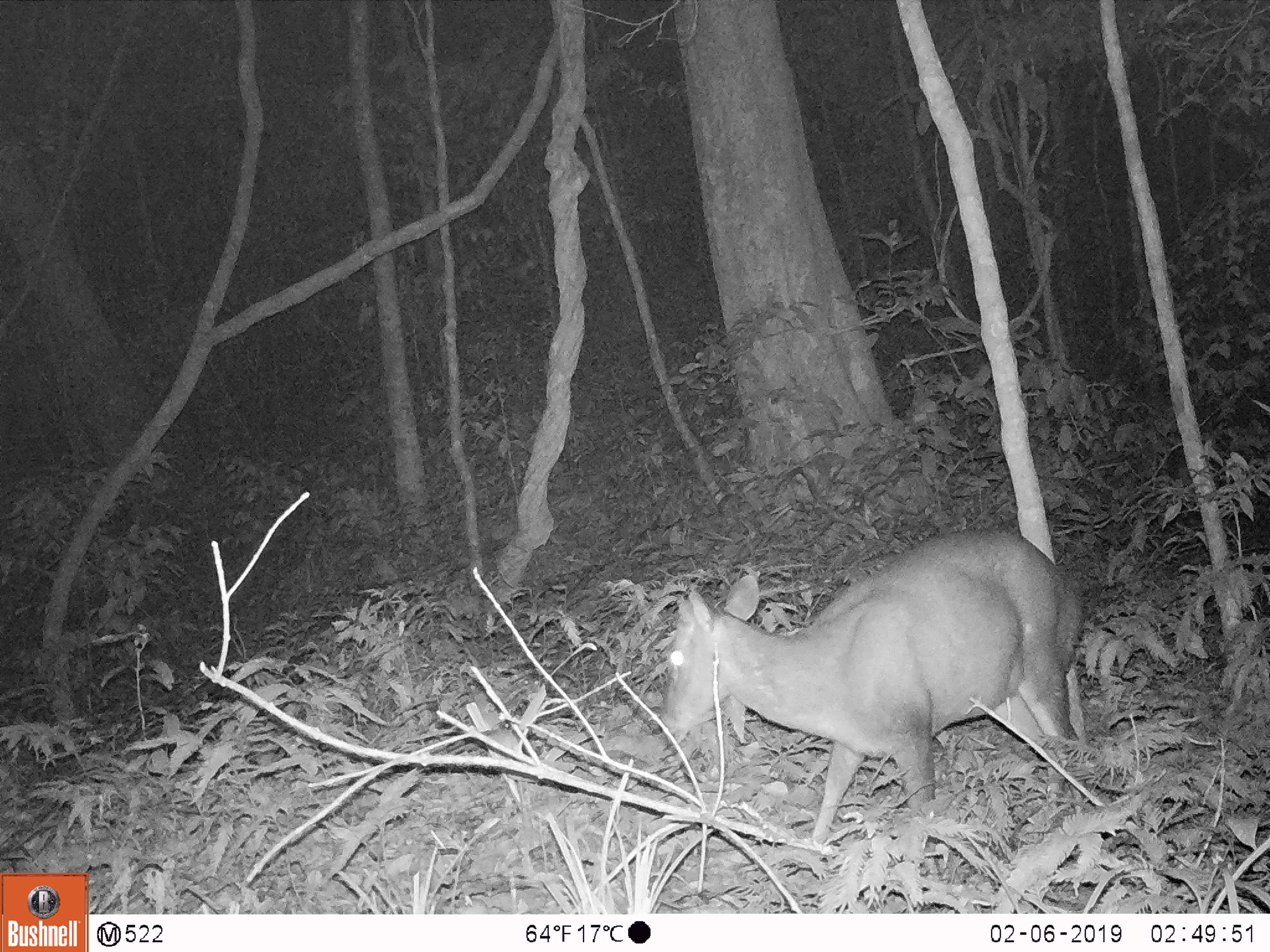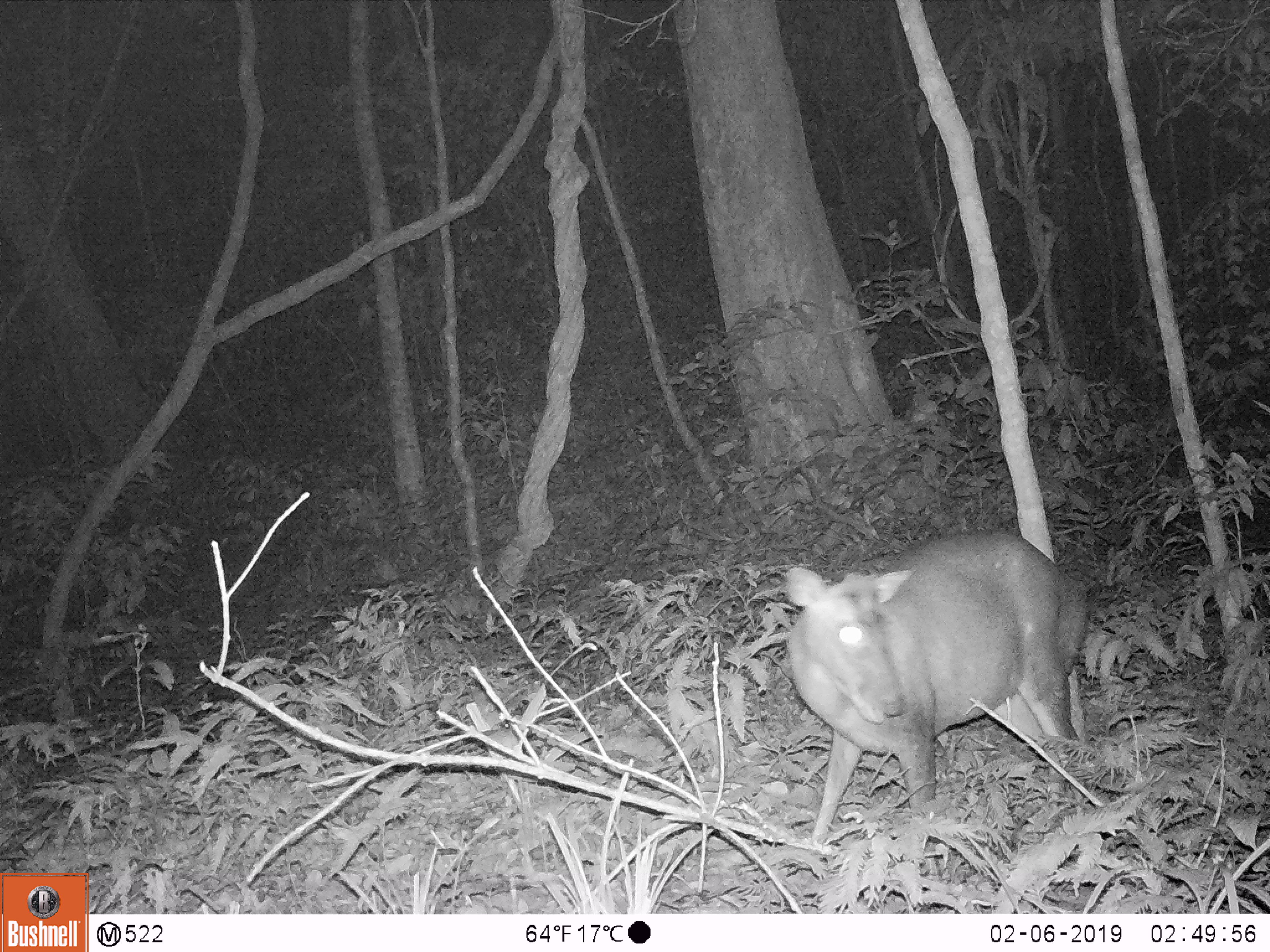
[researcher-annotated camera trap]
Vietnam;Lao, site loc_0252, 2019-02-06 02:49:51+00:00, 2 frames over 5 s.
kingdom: Animalia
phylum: Chordata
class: Mammalia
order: Artiodactyla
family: Cervidae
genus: Muntiacus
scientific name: Muntiacus rooseveltorum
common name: roosevelt's muntjac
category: roosevelts muntjac group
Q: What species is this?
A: Roosevelts muntjac group (roosevelt's muntjac) (Muntiacus rooseveltorum).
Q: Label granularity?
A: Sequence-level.